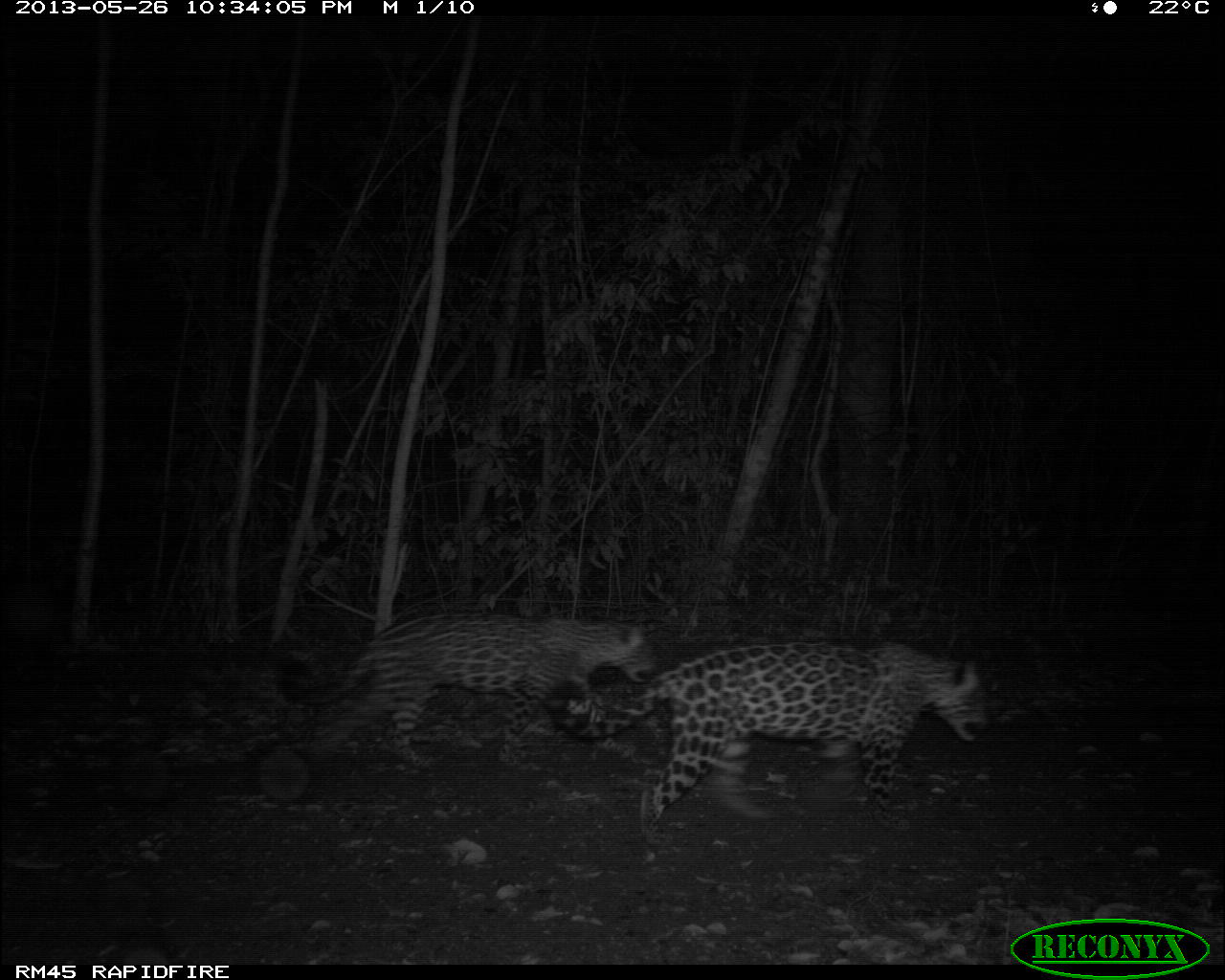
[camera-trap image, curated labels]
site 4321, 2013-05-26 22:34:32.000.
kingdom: Animalia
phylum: Chordata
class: Mammalia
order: Carnivora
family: Felidae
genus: Panthera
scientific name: Panthera onca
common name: jaguar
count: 1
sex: female